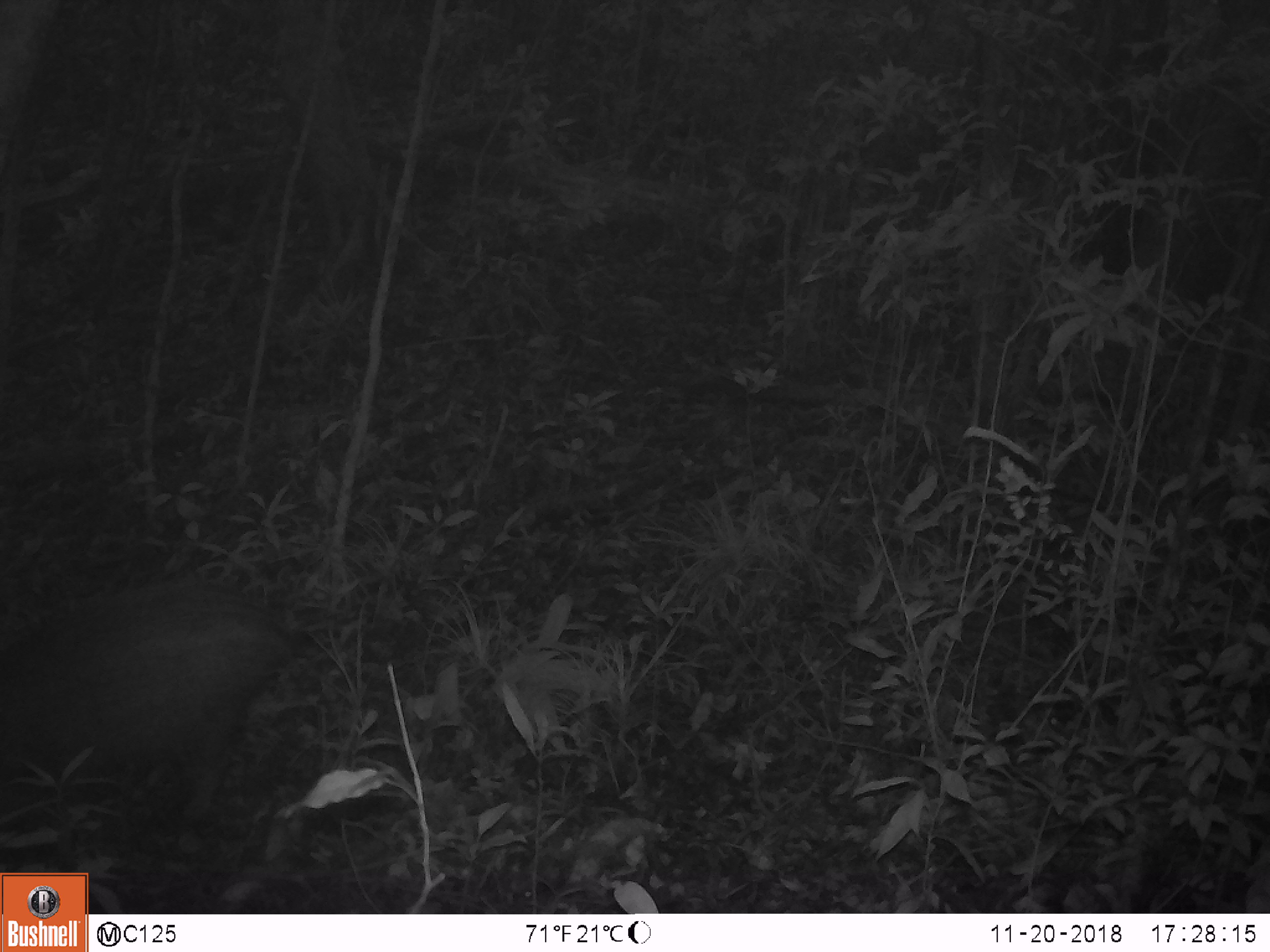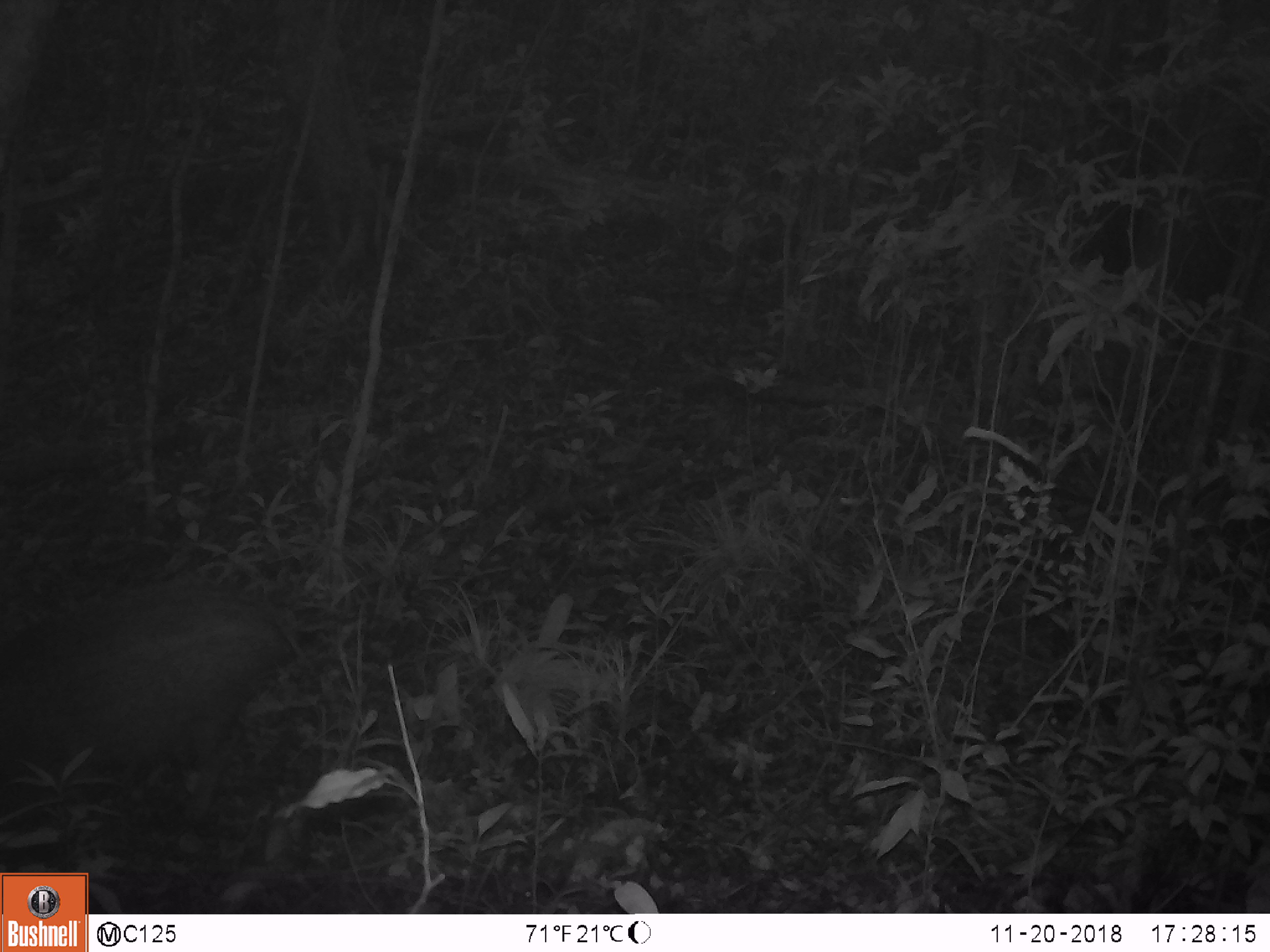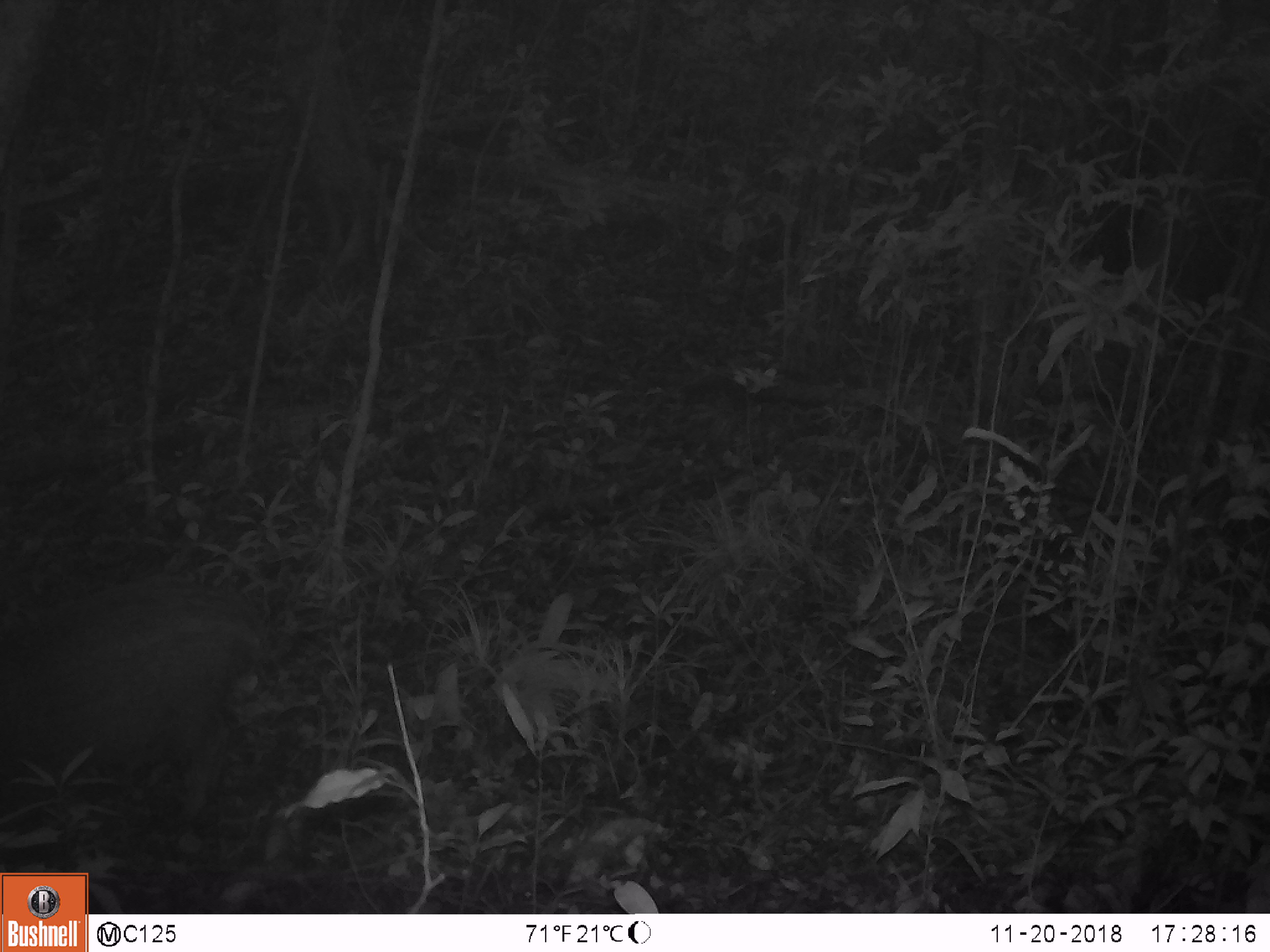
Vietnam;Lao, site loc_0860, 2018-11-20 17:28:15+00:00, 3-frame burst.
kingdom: Animalia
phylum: Chordata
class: Mammalia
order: Artiodactyla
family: Suidae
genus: Sus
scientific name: Sus scrofa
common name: eurasian wild pig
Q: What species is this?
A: Eurasian wild pig (Sus scrofa).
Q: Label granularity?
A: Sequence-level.